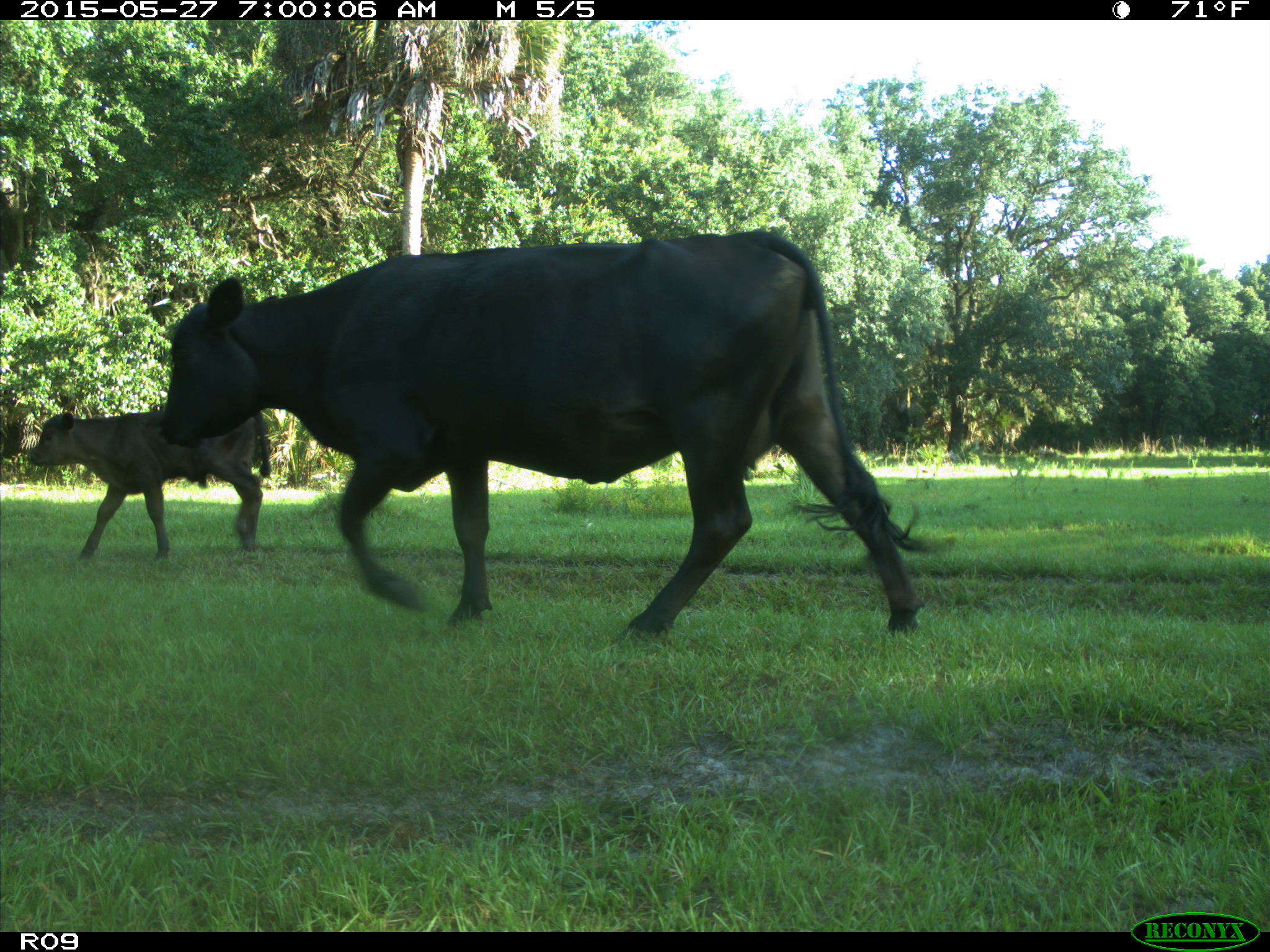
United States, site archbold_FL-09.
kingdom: Animalia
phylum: Chordata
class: Mammalia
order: Artiodactyla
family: Bovidae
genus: Bos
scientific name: Bos taurus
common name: domestic cow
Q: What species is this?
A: Bos taurus (domestic cow).